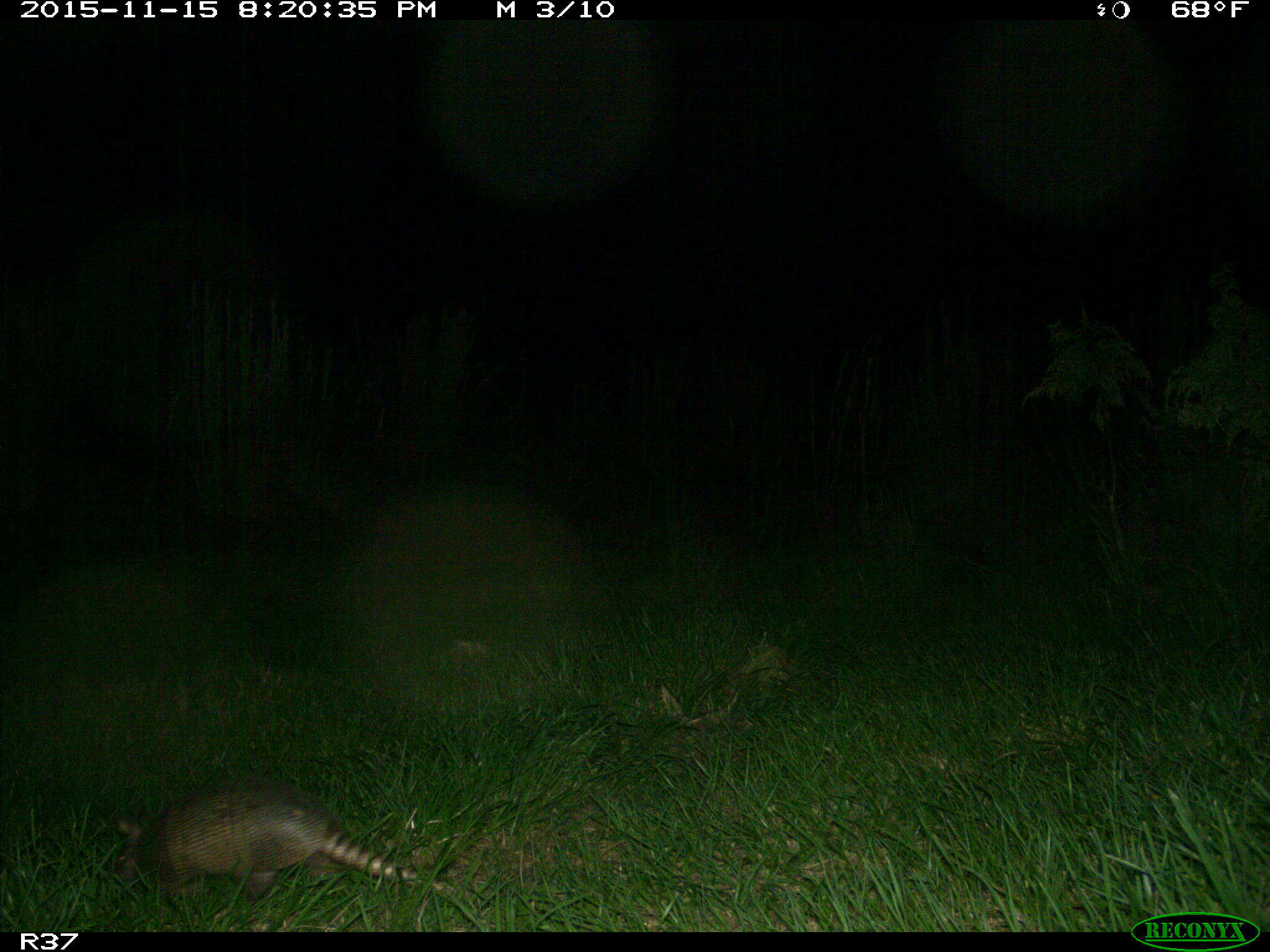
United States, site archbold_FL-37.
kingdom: Animalia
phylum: Chordata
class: Mammalia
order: Cingulata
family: Dasypodidae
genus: Dasypus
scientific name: Dasypus novemcinctus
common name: nine-banded armadillo